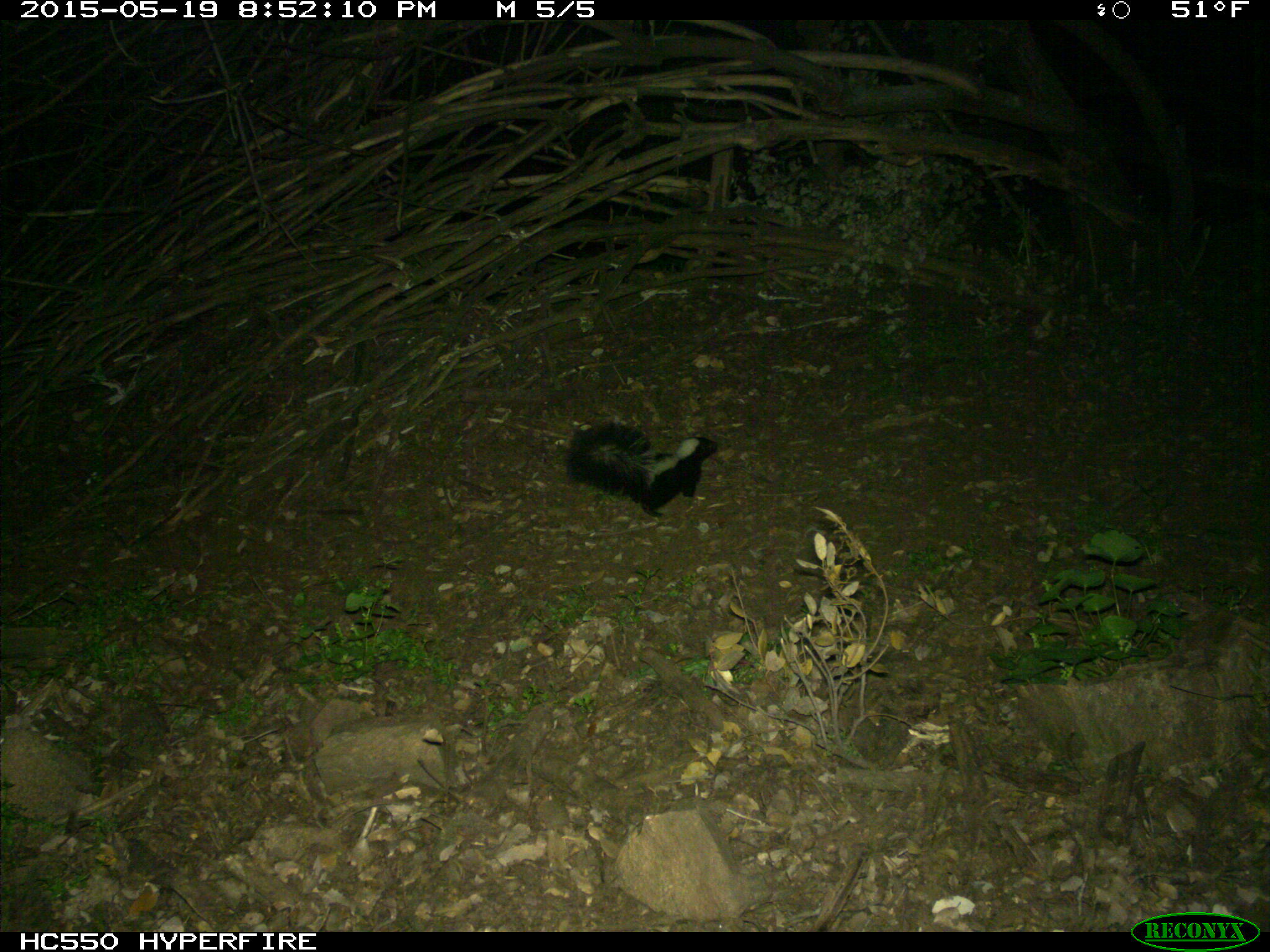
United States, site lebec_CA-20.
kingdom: Animalia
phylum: Chordata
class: Mammalia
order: Carnivora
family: Mephitidae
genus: Mephitis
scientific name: Mephitis mephitis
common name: striped skunk